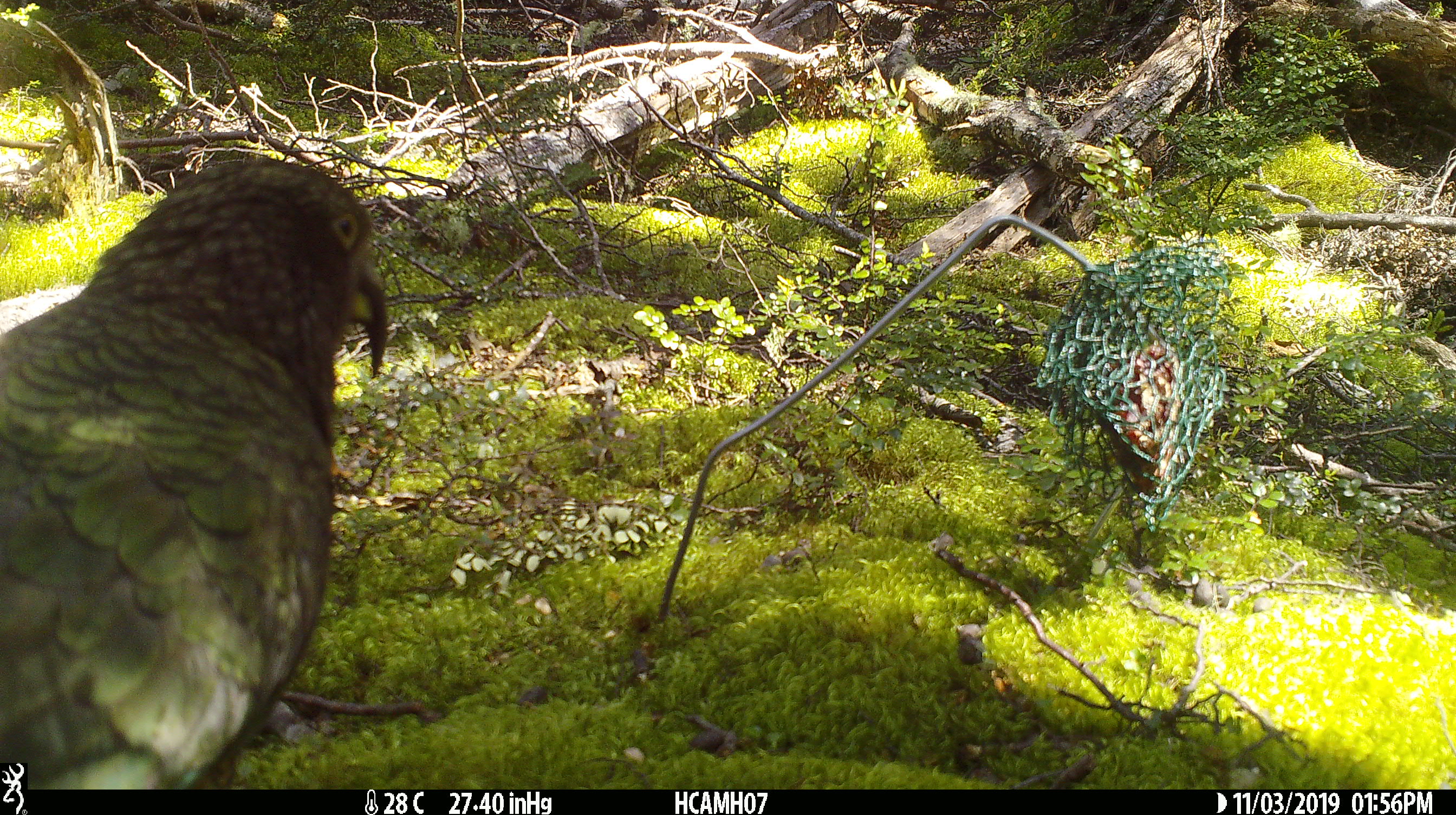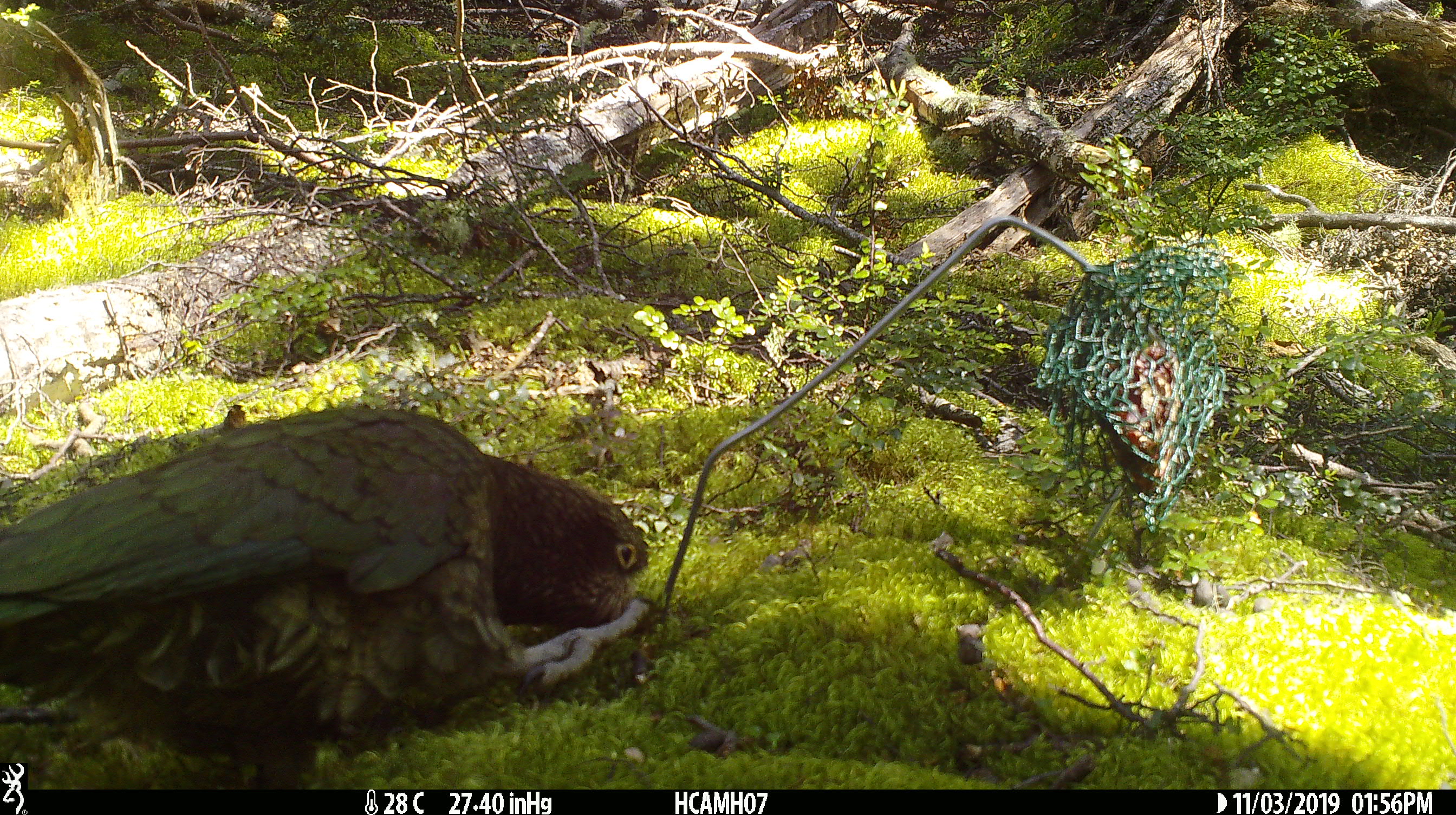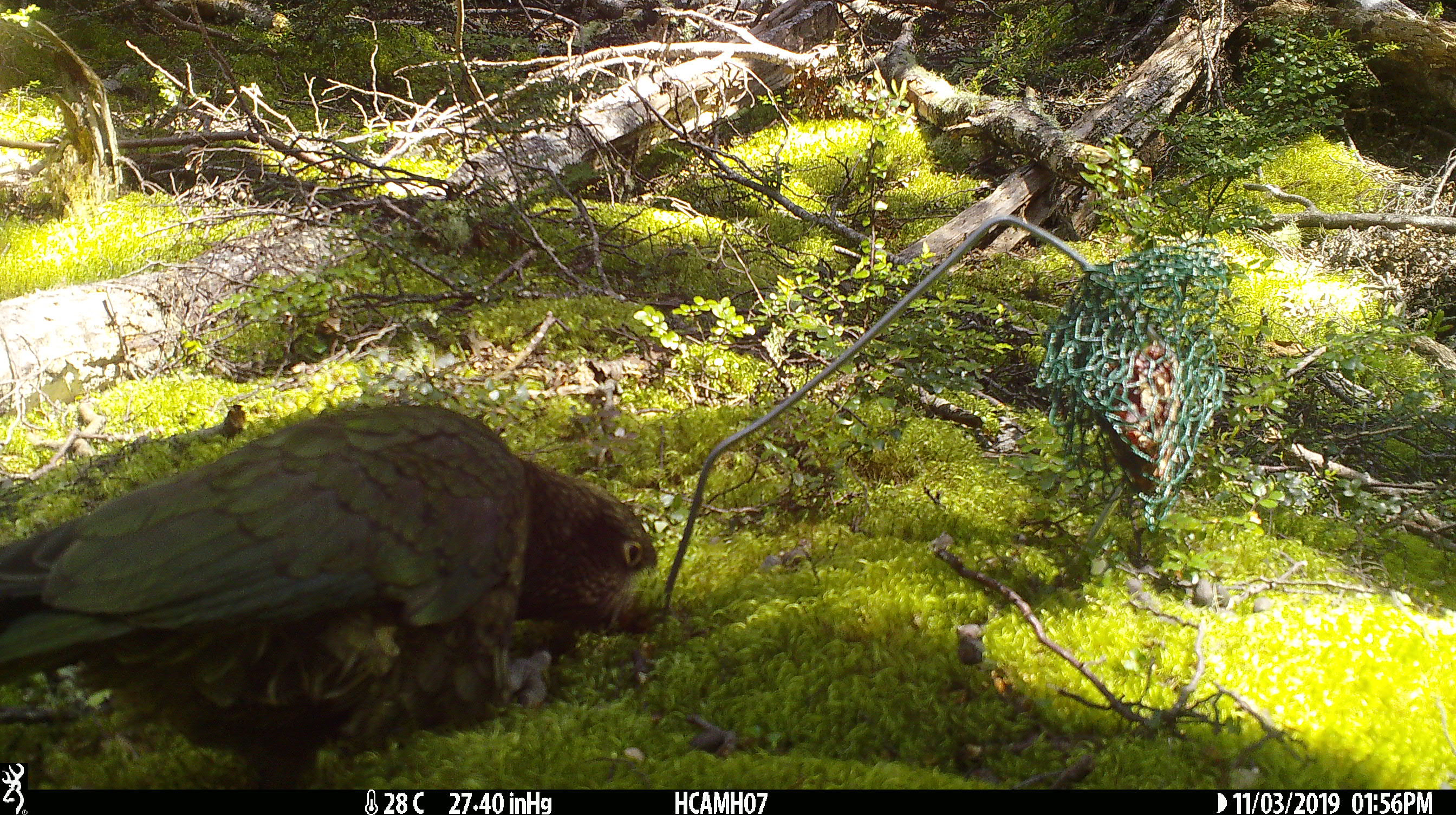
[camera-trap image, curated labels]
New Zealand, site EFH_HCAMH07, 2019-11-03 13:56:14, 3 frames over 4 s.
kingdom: Animalia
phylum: Chordata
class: Aves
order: Psittaciformes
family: Strigopidae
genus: Nestor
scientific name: Nestor notabilis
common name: kea